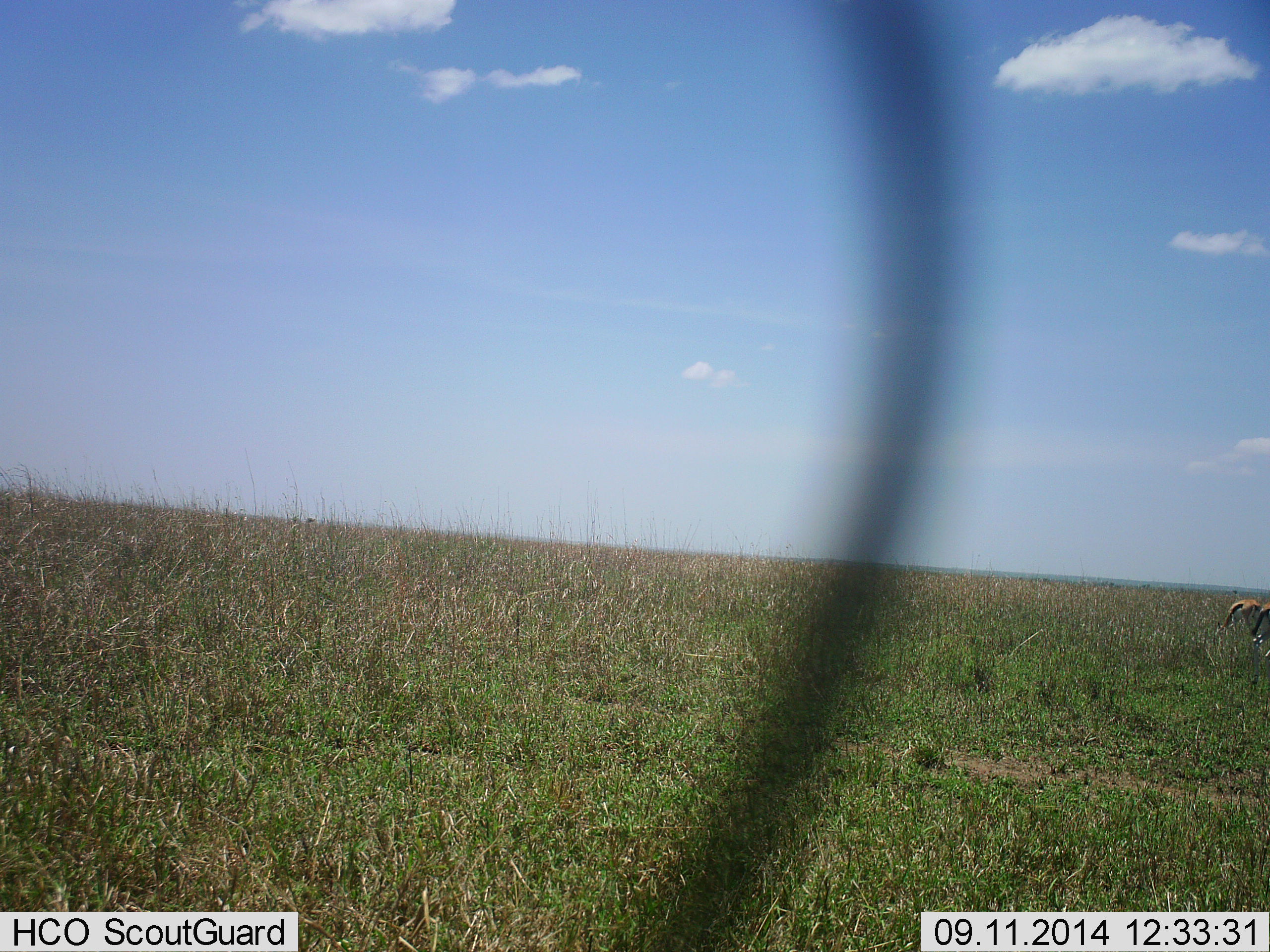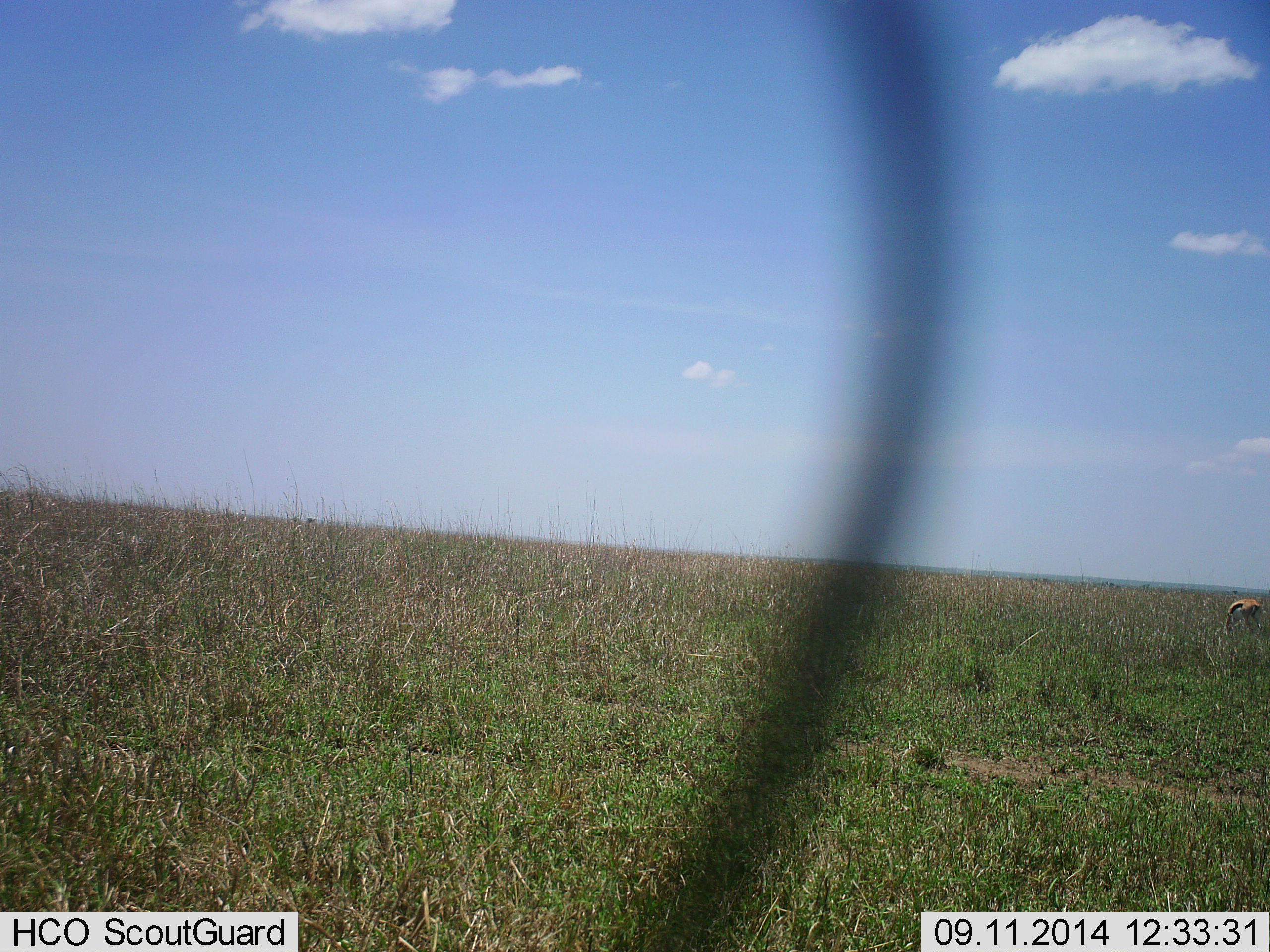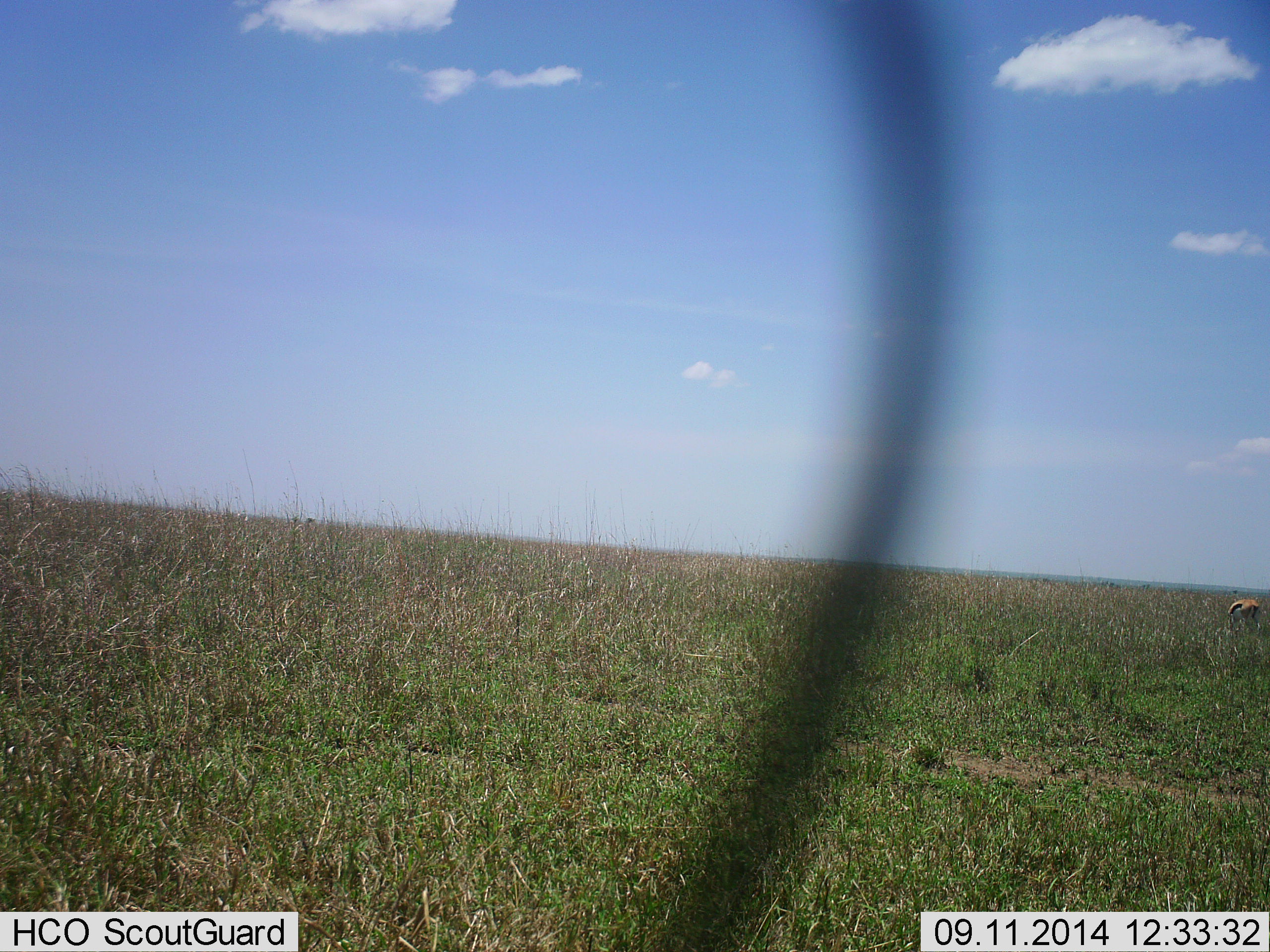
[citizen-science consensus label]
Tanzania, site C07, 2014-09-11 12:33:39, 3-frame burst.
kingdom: Animalia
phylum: Chordata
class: Mammalia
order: Artiodactyla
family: Bovidae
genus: Eudorcas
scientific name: Eudorcas thomsonii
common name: thomson's gazelle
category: gazellethomsons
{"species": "gazellethomsons (thomson's gazelle) (Eudorcas thomsonii)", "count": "2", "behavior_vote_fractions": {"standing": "0%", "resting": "0%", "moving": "30%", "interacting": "0%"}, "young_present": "0%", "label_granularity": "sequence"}